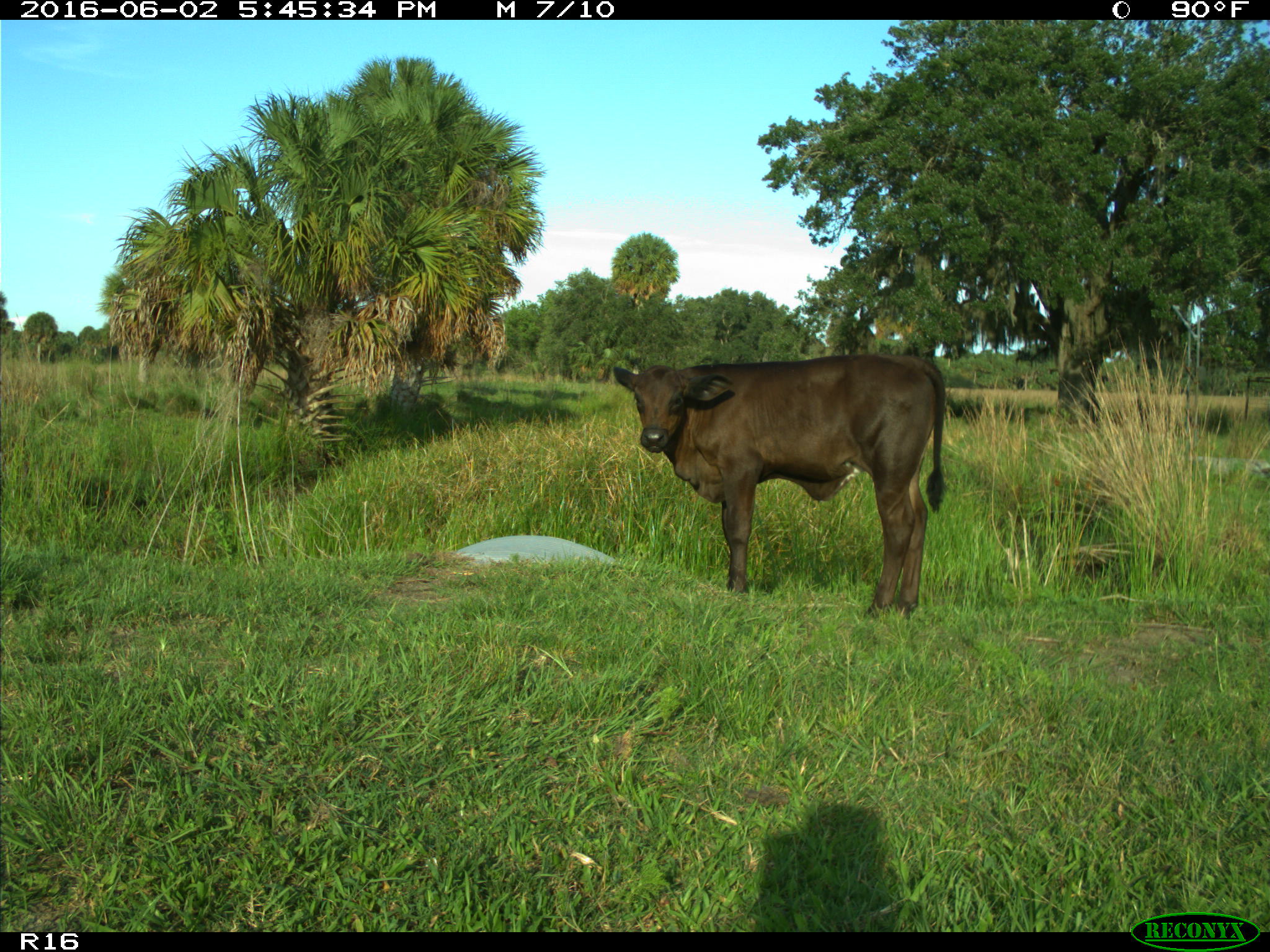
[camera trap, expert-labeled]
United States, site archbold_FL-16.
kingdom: Animalia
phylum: Chordata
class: Mammalia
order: Artiodactyla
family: Bovidae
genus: Bos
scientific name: Bos taurus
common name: domestic cow